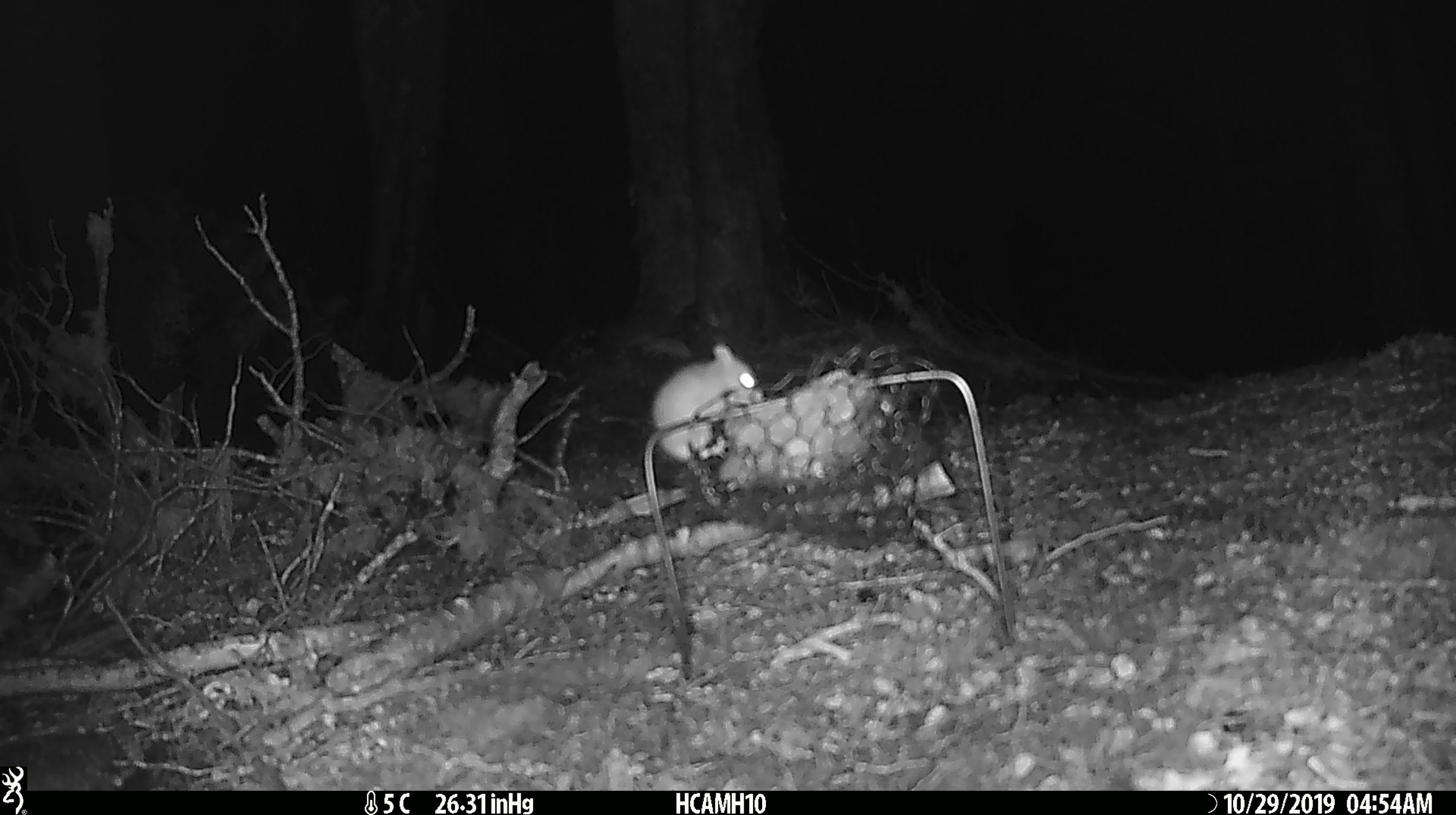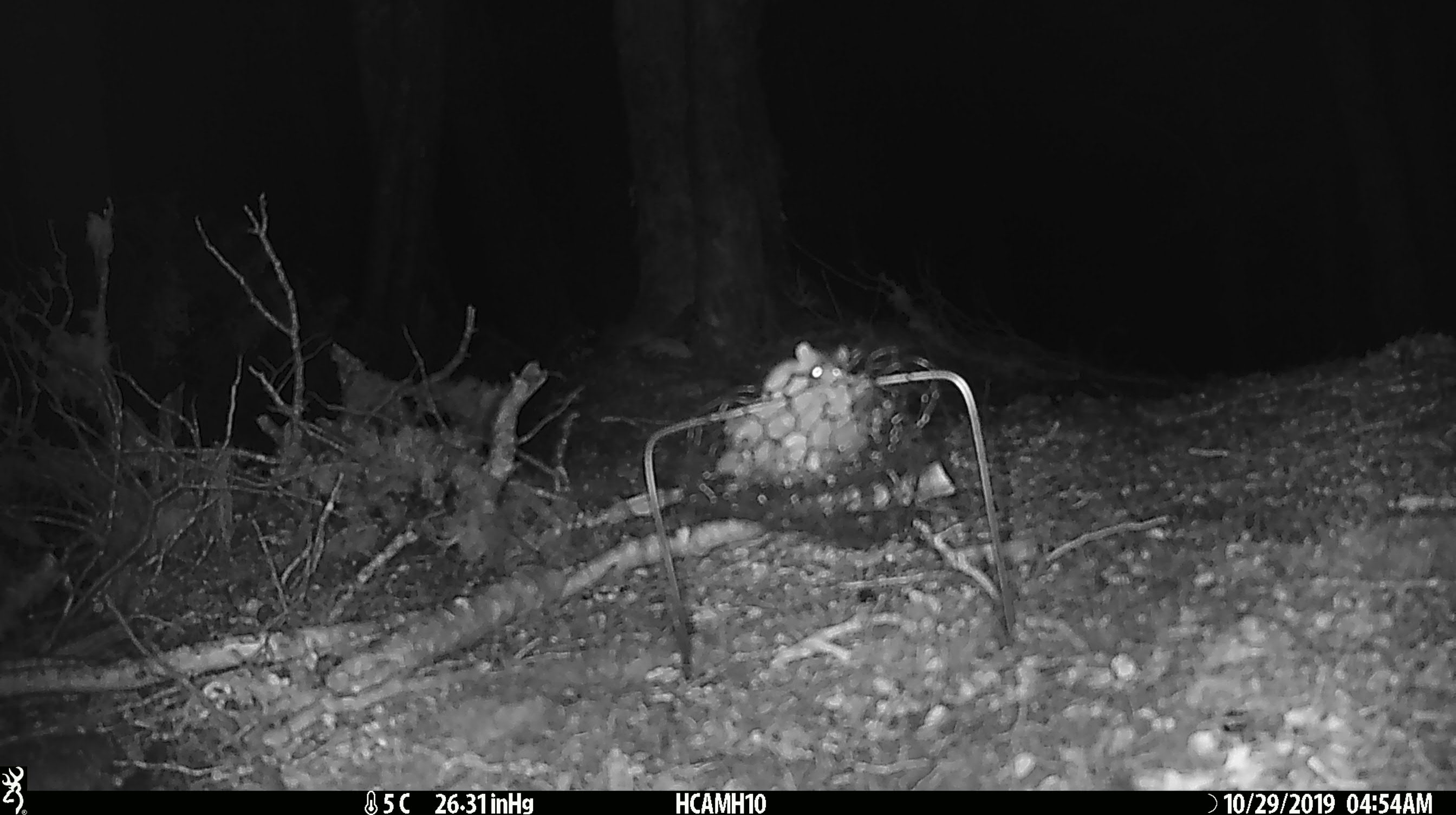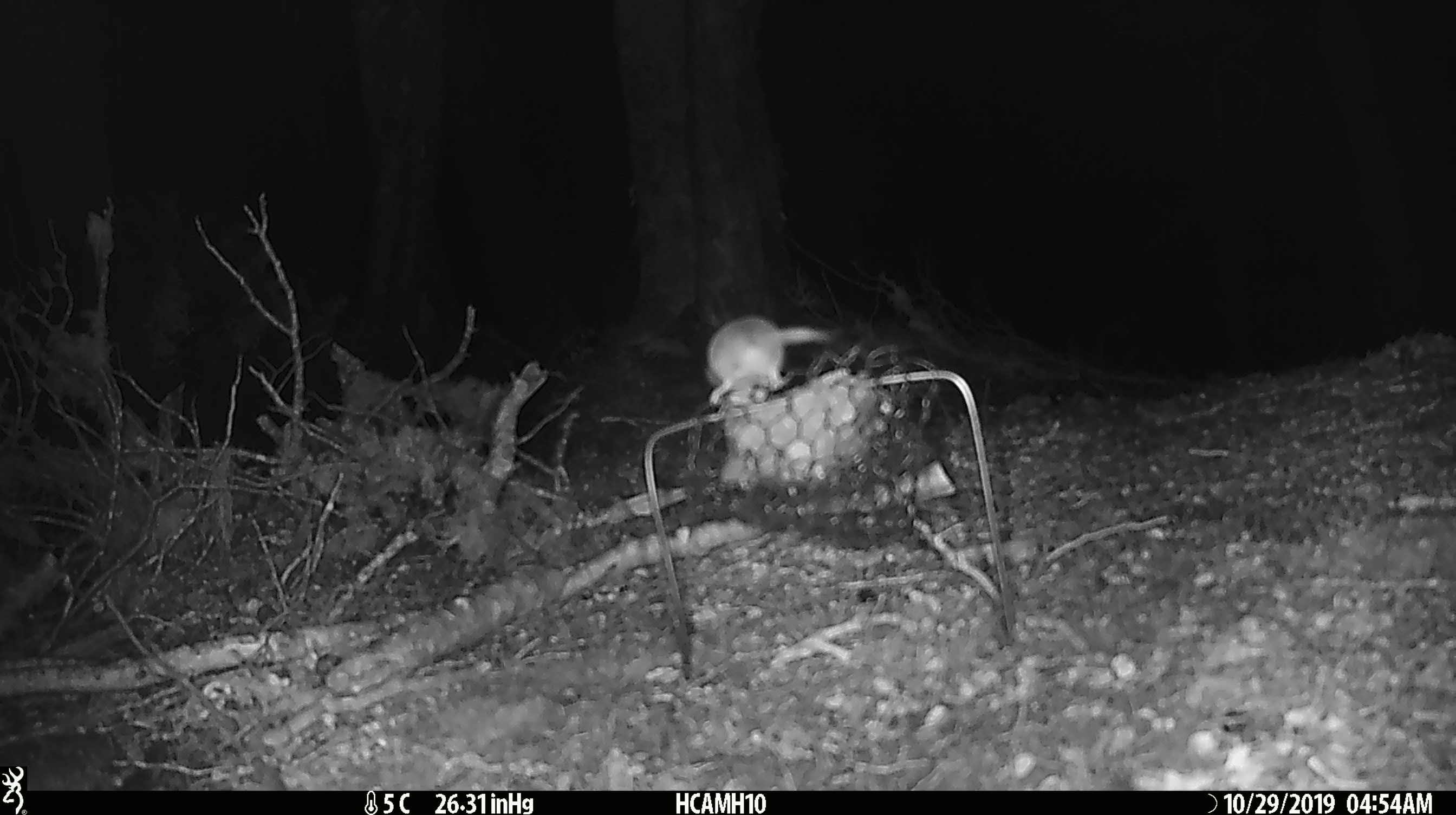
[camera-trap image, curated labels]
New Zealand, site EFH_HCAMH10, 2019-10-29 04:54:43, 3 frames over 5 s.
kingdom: Animalia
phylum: Chordata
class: Mammalia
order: Rodentia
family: Muridae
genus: Mus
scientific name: Mus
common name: mouse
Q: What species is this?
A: Mouse (Mus).